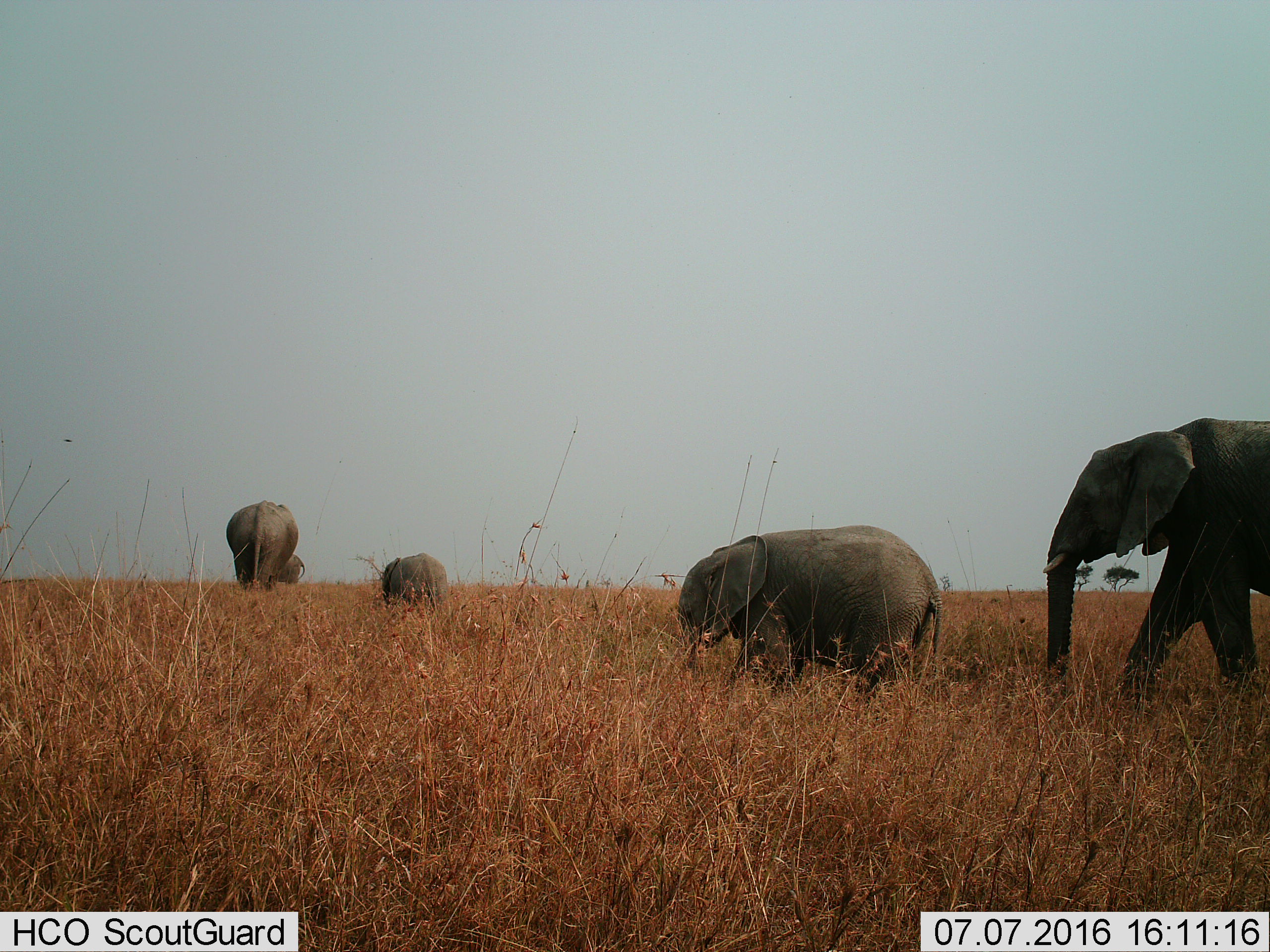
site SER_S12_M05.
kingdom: Animalia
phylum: Chordata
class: Mammalia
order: Proboscidea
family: Elephantidae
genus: Loxodonta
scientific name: Loxodonta africana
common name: african bush elephant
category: elephant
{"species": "elephant (african bush elephant) (Loxodonta africana)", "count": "5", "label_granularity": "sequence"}